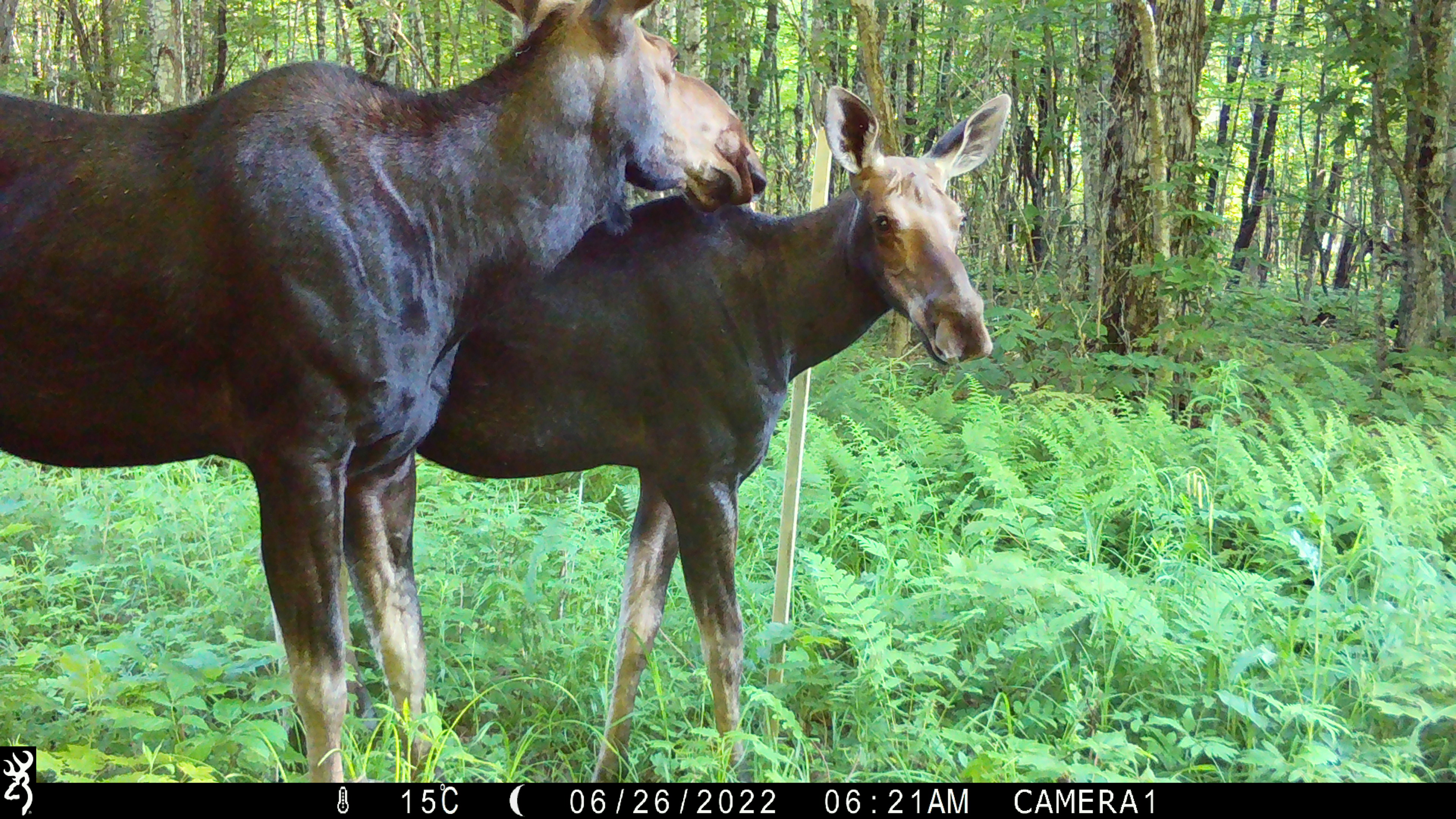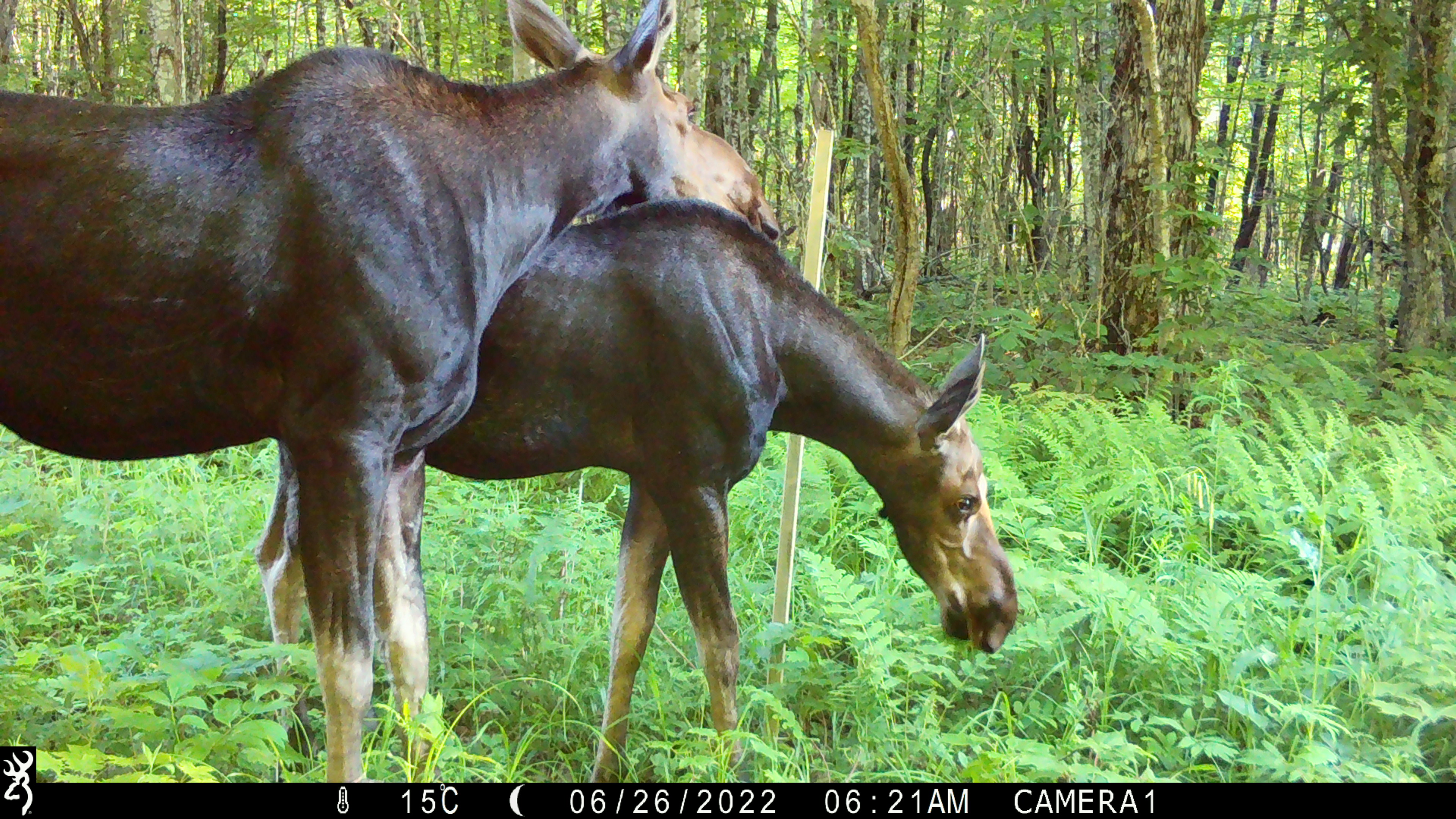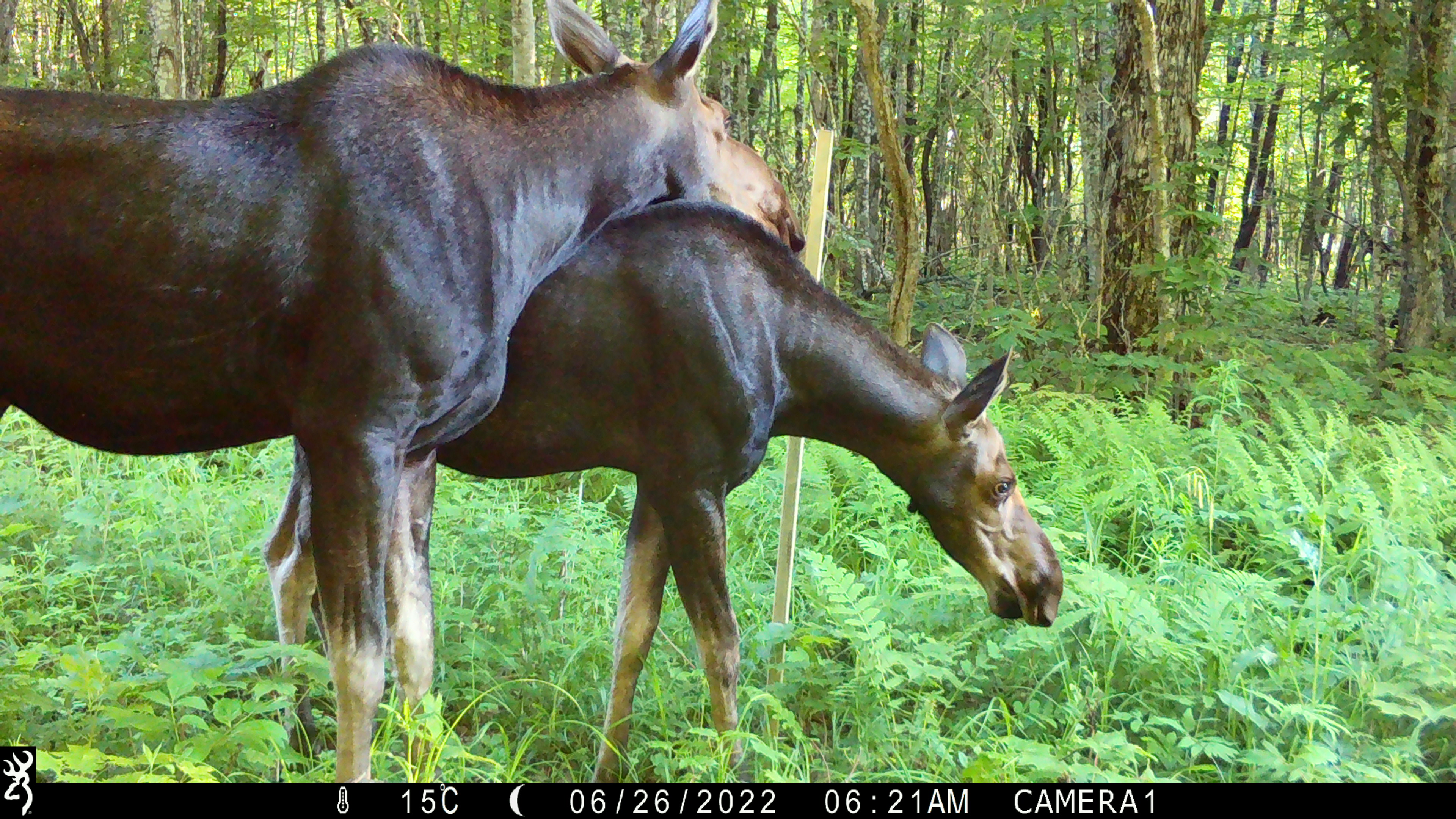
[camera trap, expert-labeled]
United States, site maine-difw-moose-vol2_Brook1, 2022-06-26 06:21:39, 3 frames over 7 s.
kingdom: Animalia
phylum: Chordata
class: Mammalia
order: Artiodactyla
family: Cervidae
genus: Alces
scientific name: Alces alces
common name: moose